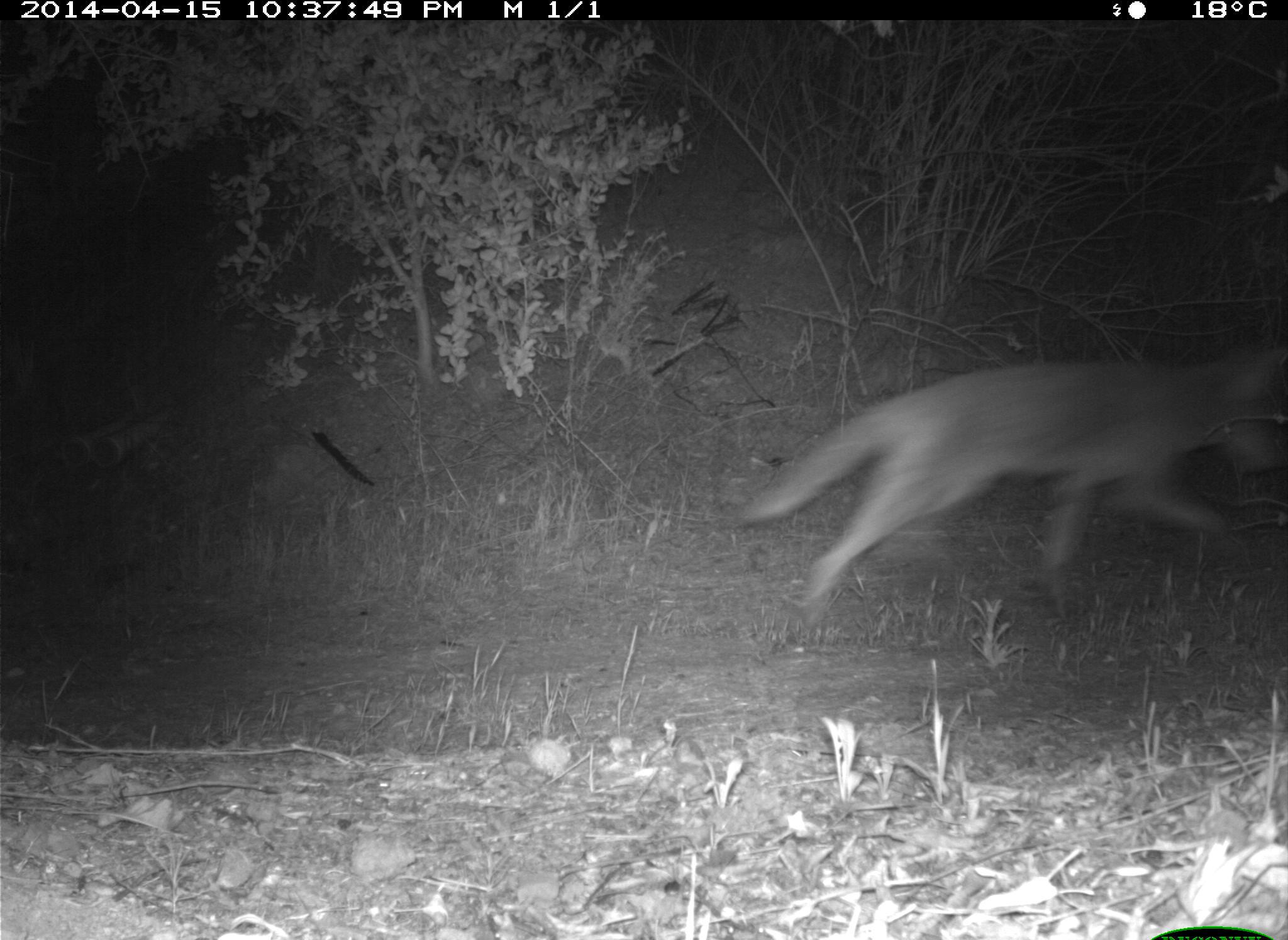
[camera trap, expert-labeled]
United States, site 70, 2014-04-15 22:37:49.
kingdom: Animalia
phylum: Chordata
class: Mammalia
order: Carnivora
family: Canidae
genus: Canis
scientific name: Canis latrans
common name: coyote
Coyote (Canis latrans).